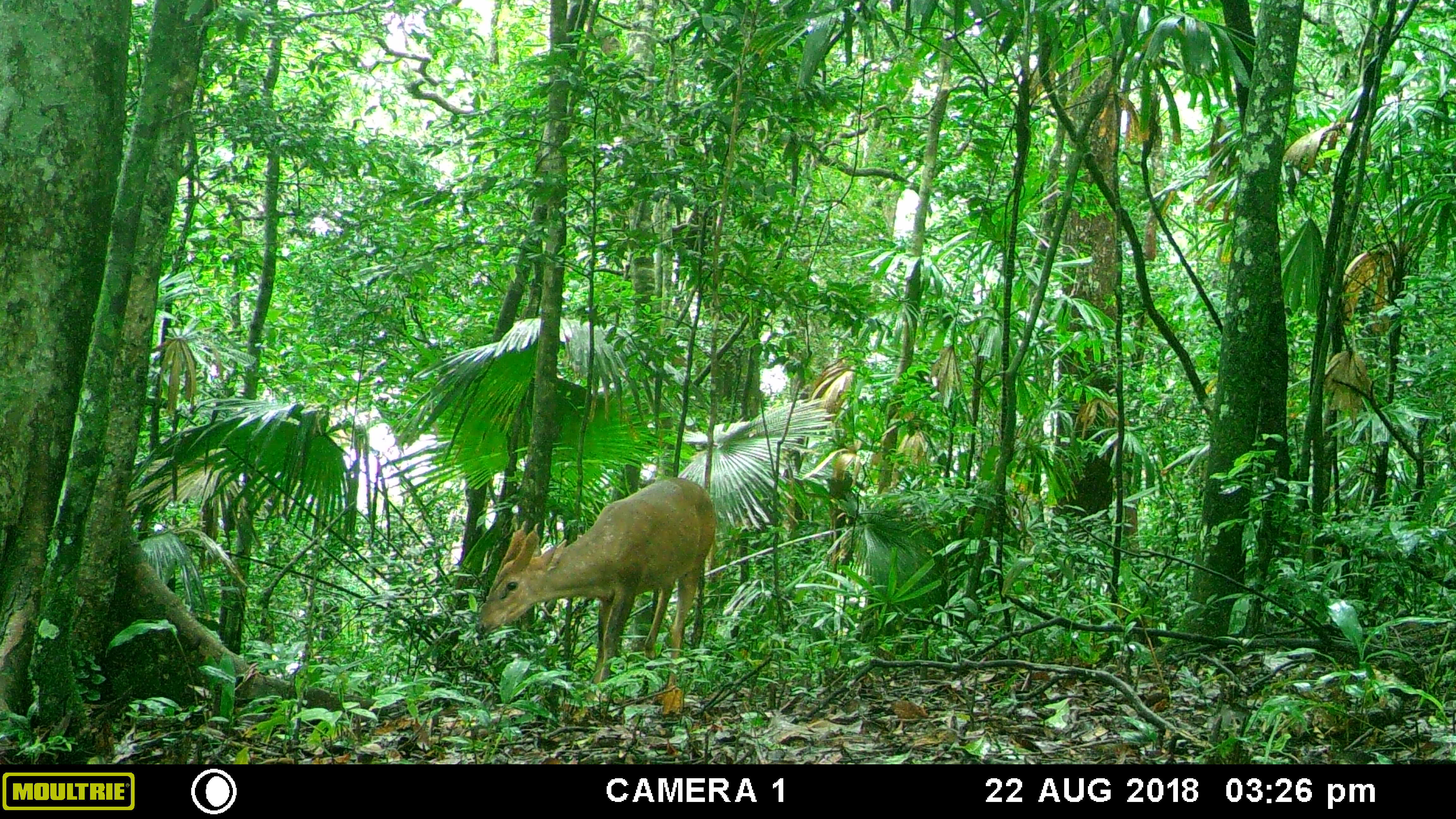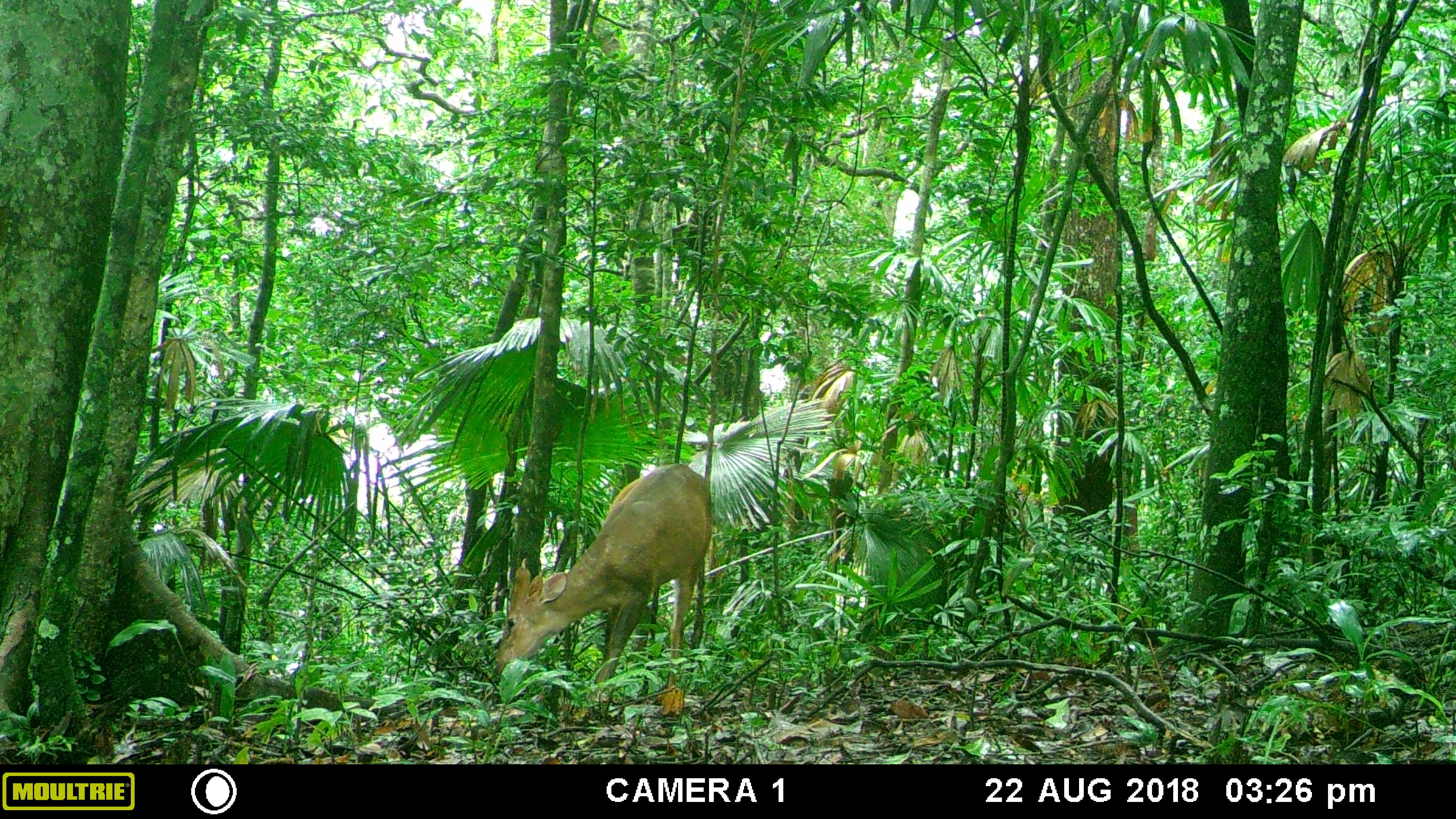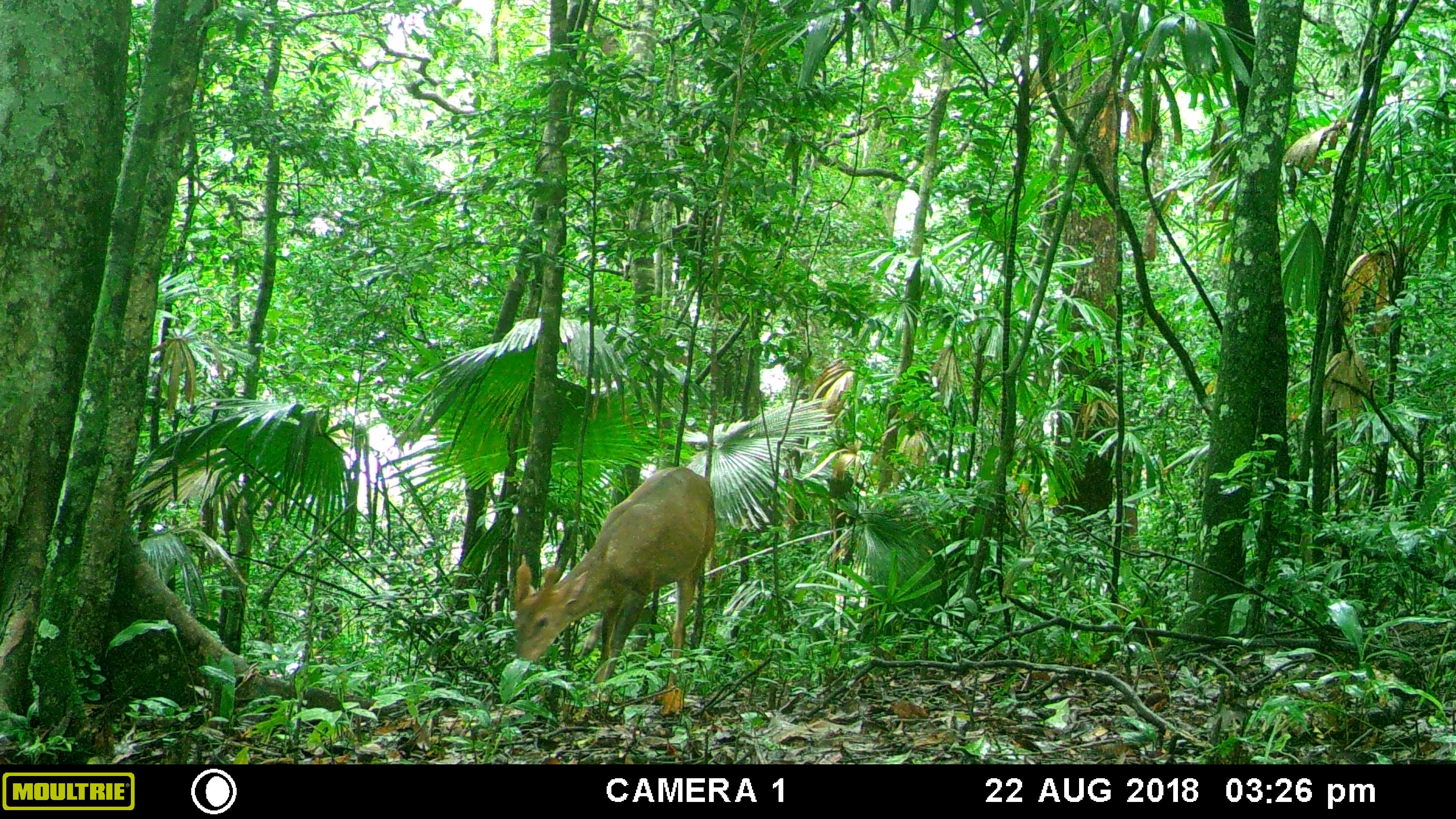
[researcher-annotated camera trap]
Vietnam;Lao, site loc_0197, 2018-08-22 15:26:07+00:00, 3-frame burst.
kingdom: Animalia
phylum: Chordata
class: Mammalia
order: Artiodactyla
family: Cervidae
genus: Muntiacus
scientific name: Muntiacus vuquangensis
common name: large-antlered muntjac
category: large antlered muntjac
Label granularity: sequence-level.